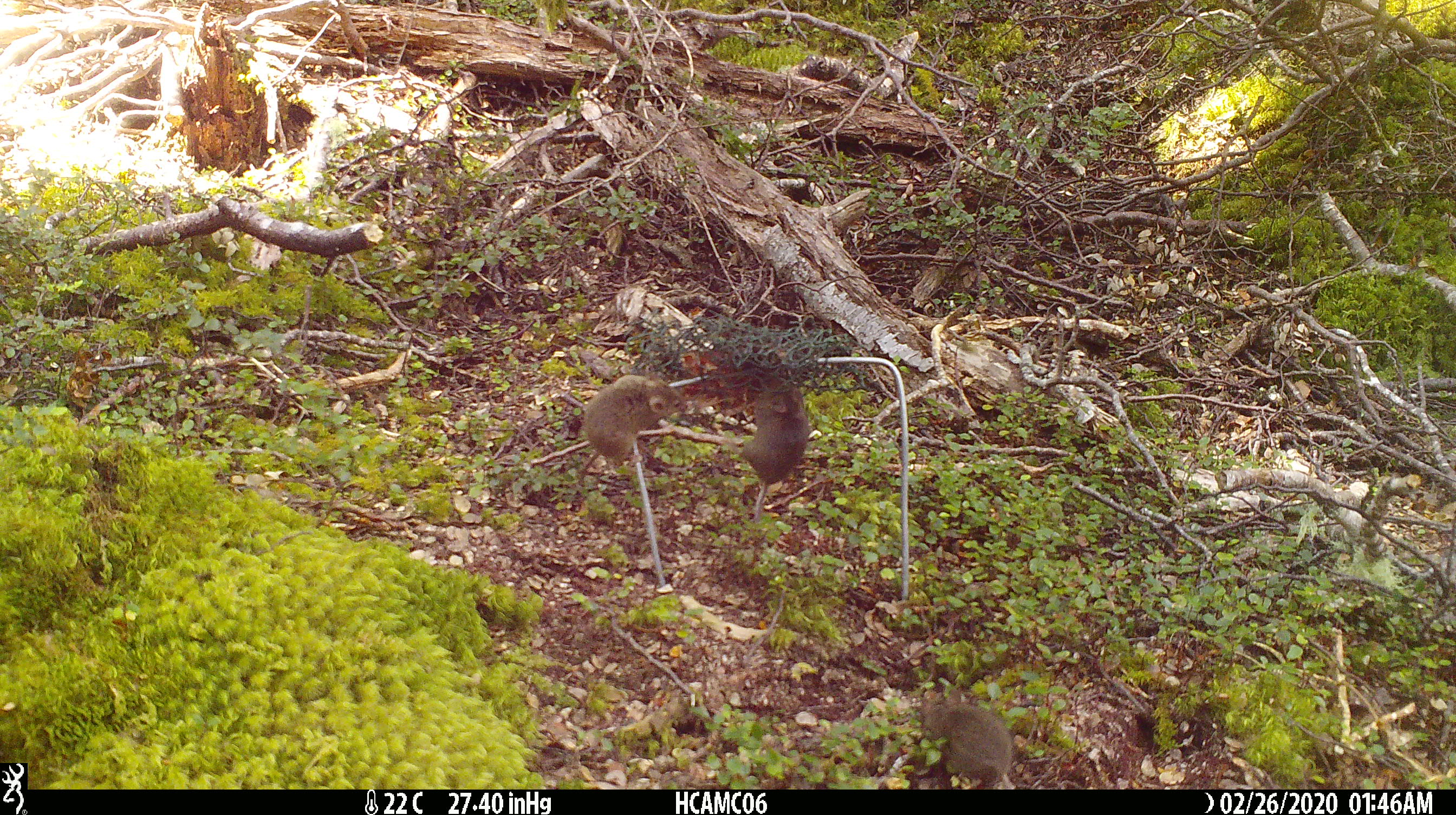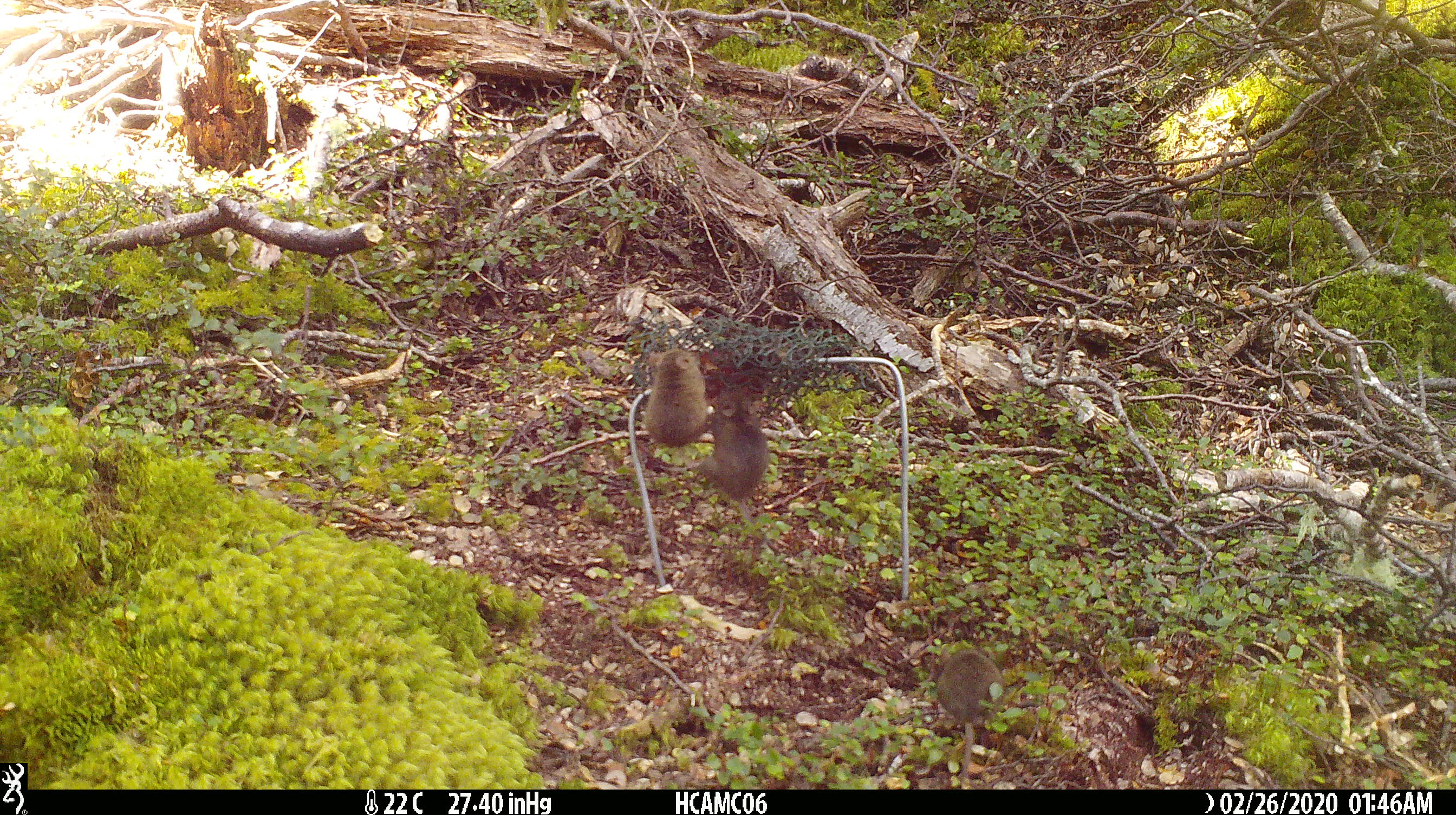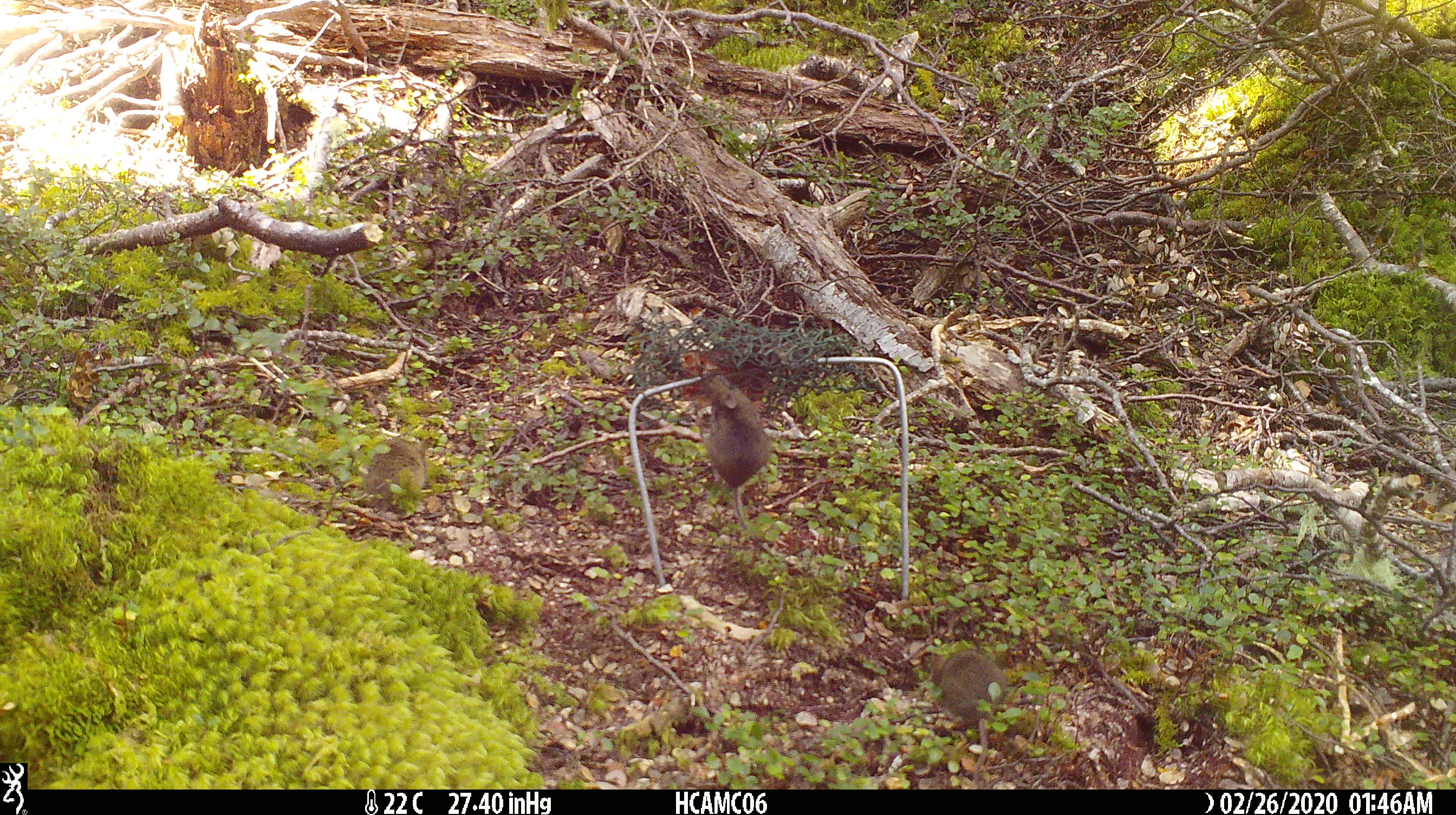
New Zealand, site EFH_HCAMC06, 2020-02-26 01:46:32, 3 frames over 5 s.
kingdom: Animalia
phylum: Chordata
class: Mammalia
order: Rodentia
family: Muridae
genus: Mus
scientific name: Mus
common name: mouse